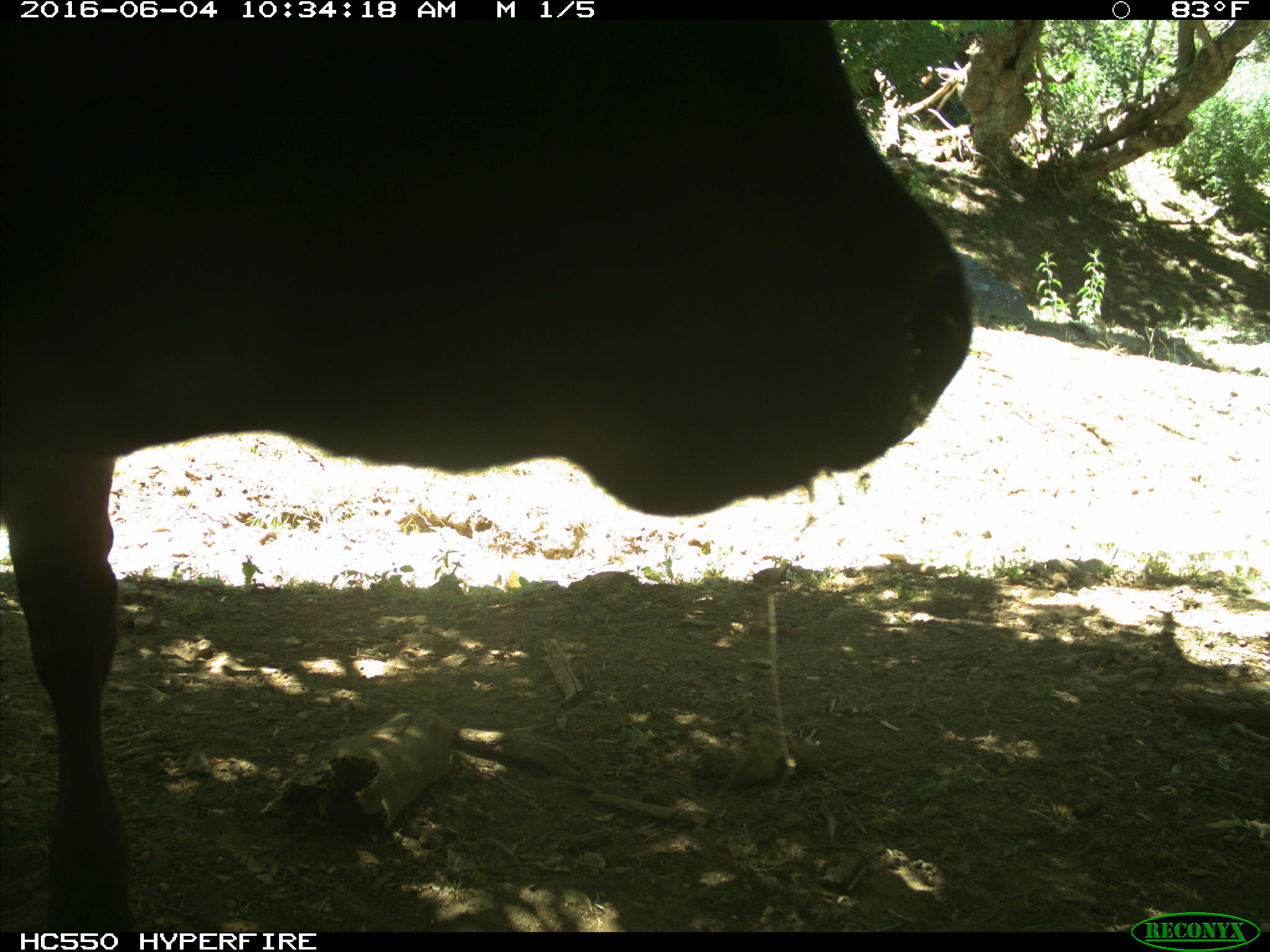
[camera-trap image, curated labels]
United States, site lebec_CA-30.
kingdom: Animalia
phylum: Chordata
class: Mammalia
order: Artiodactyla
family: Bovidae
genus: Bos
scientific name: Bos taurus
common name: domestic cow